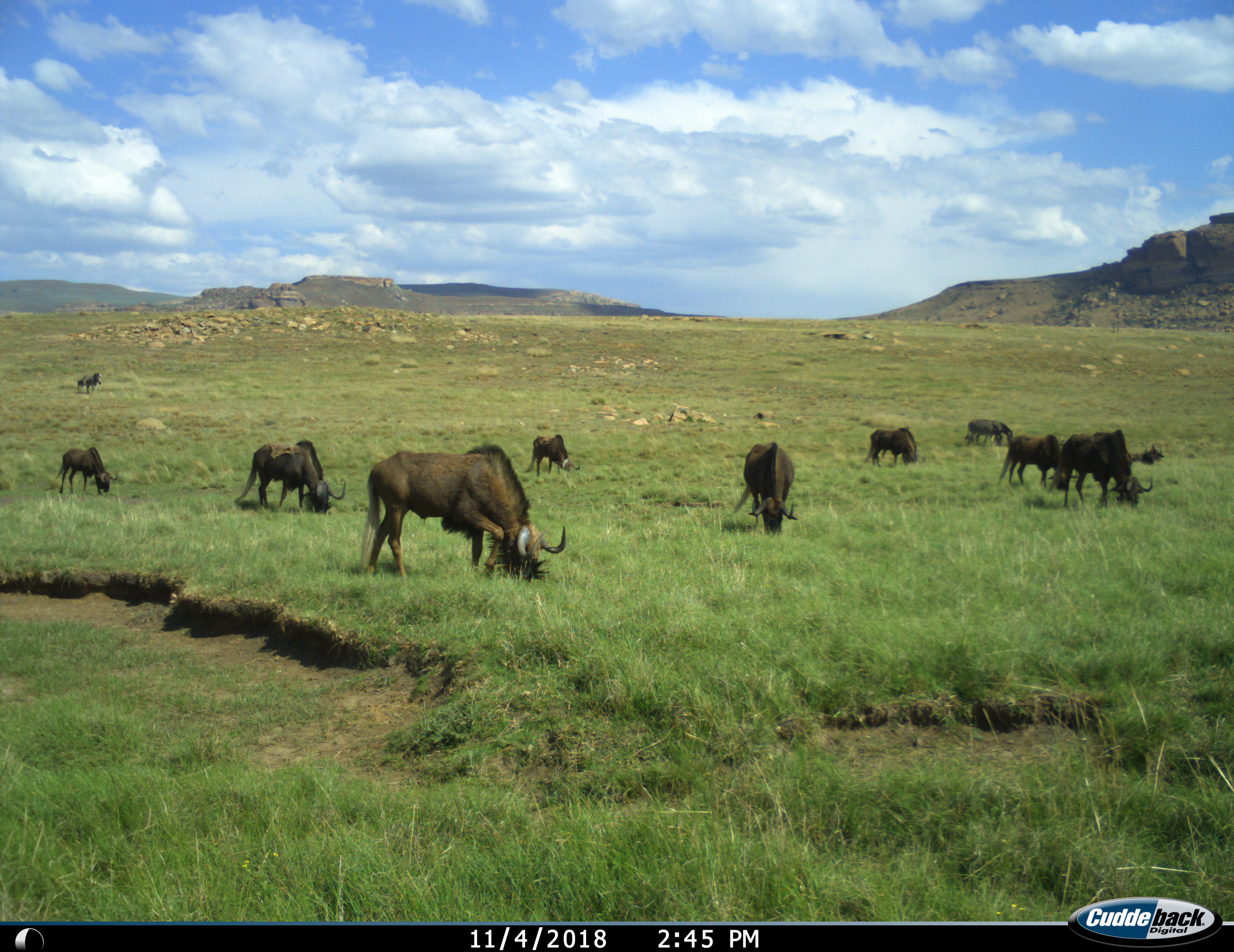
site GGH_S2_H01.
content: unidentified animal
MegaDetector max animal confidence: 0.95